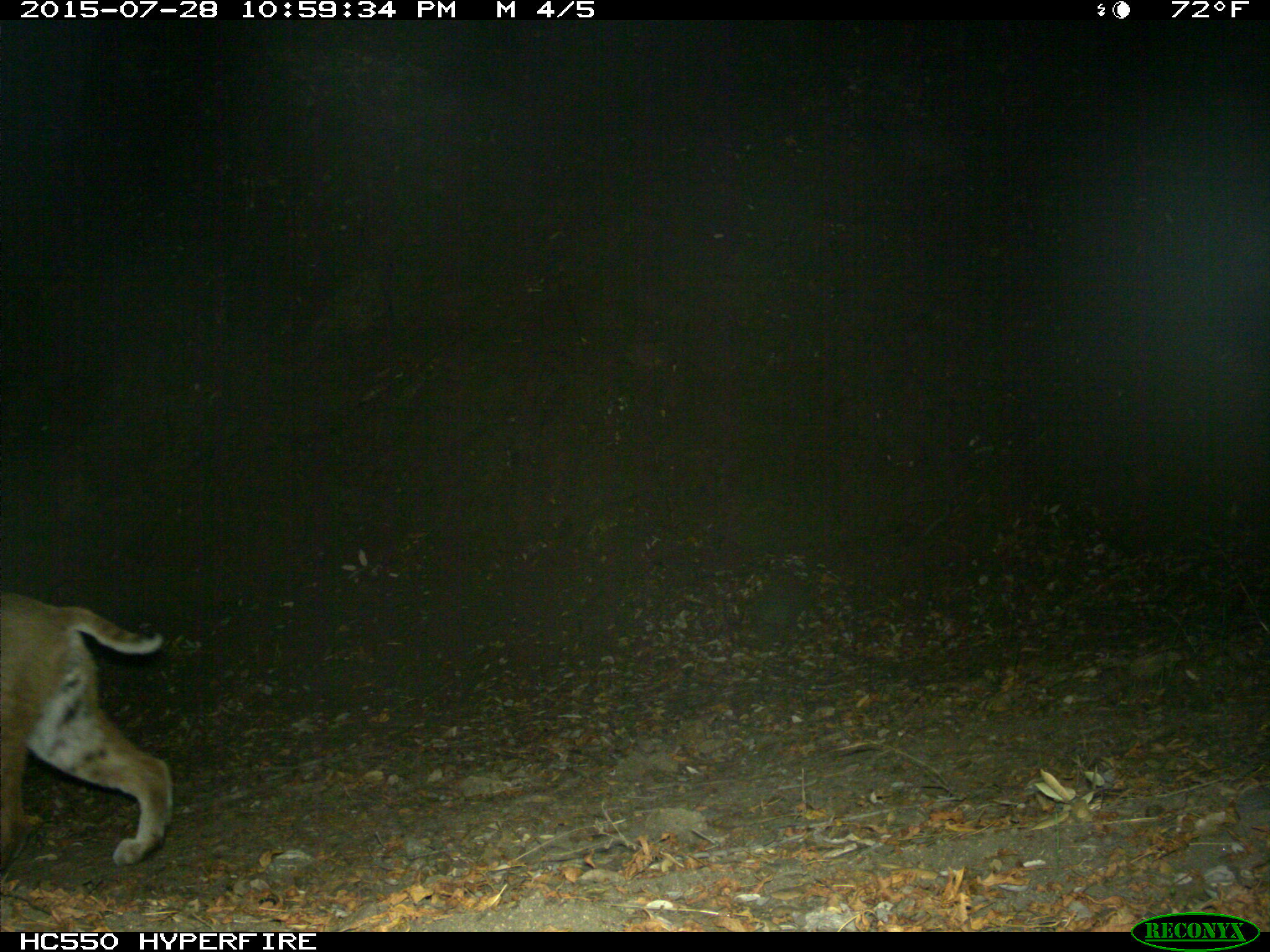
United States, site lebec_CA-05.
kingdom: Animalia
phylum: Chordata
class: Mammalia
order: Carnivora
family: Felidae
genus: Lynx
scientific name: Lynx rufus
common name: bobcat